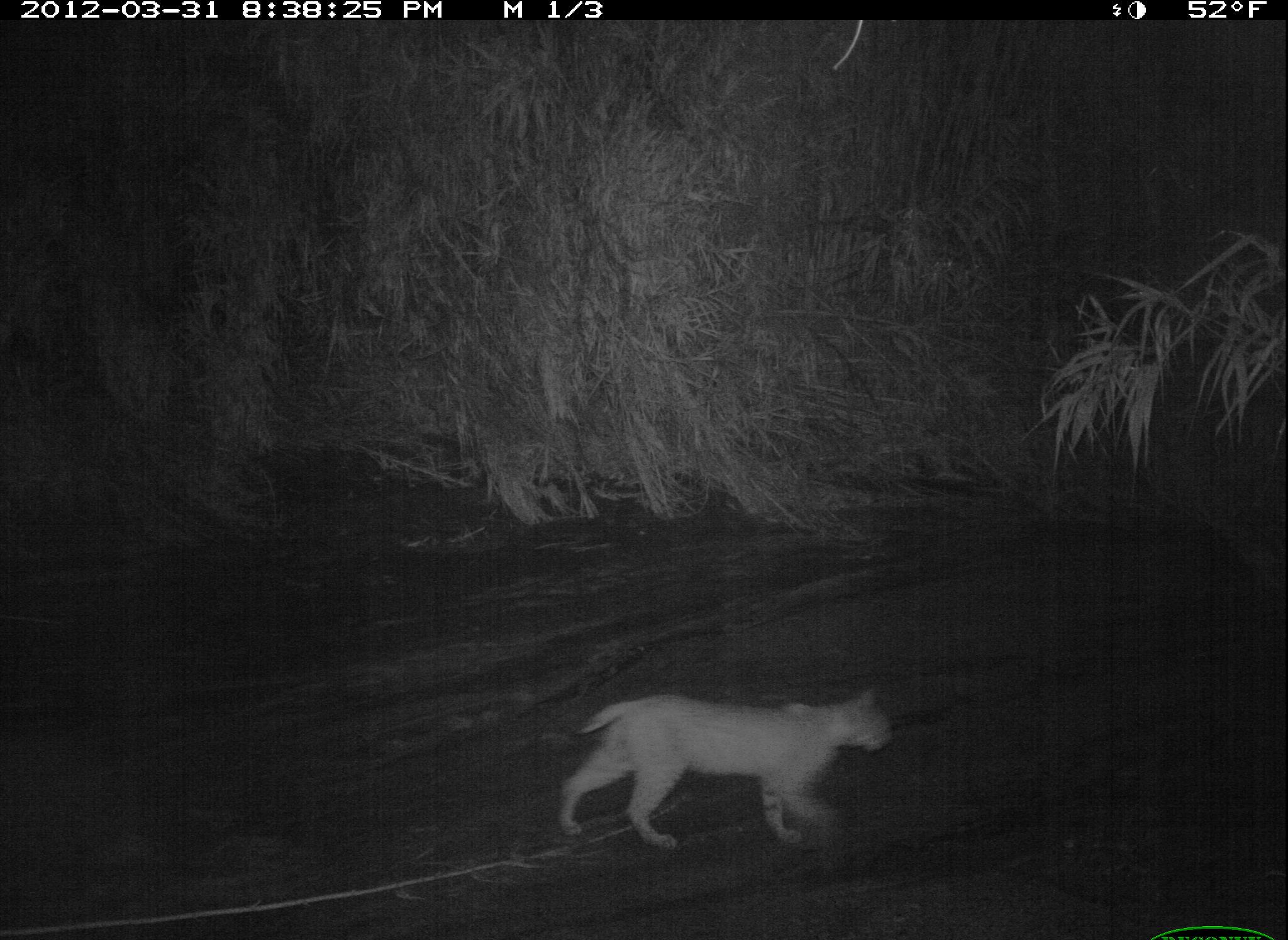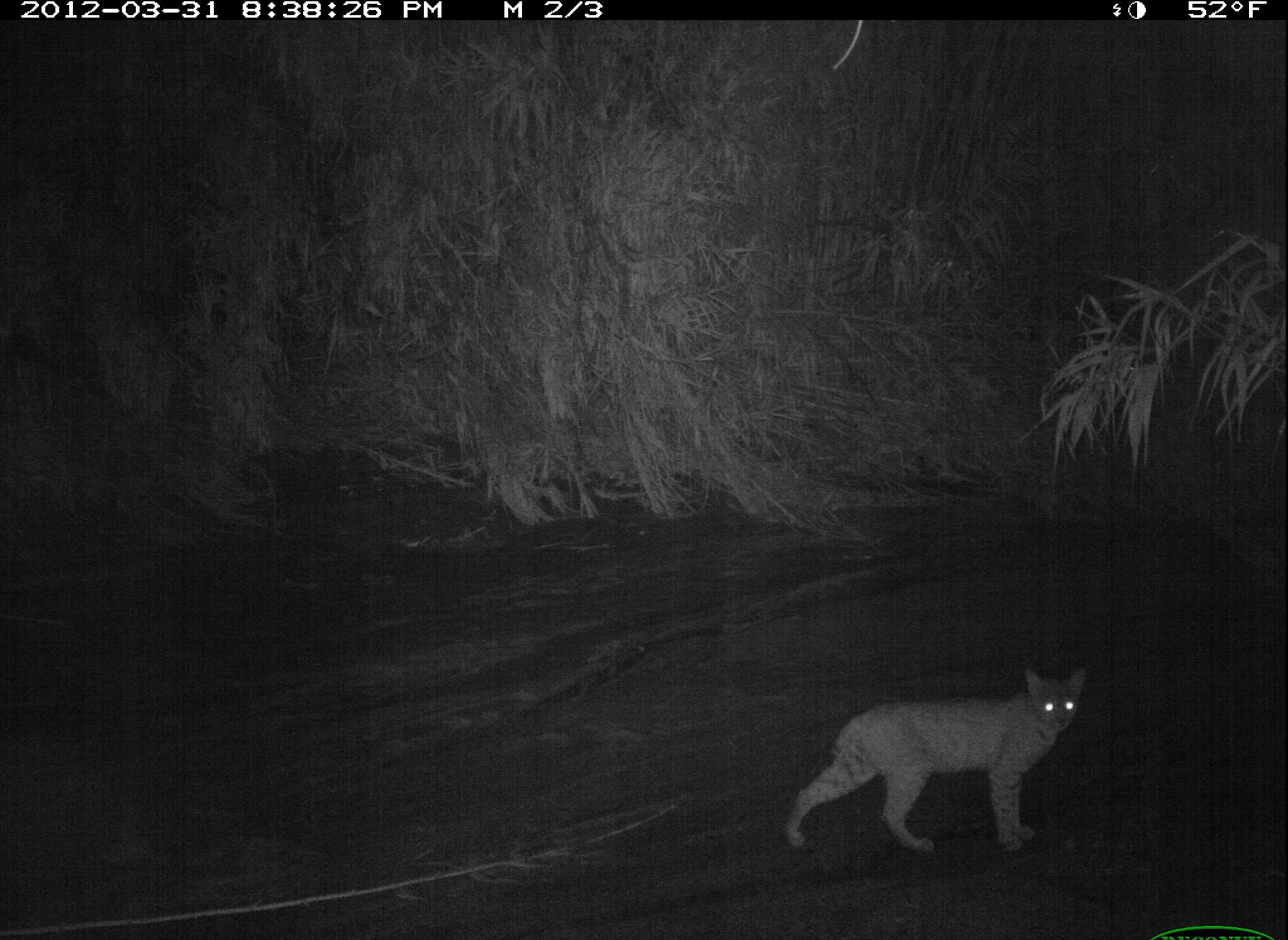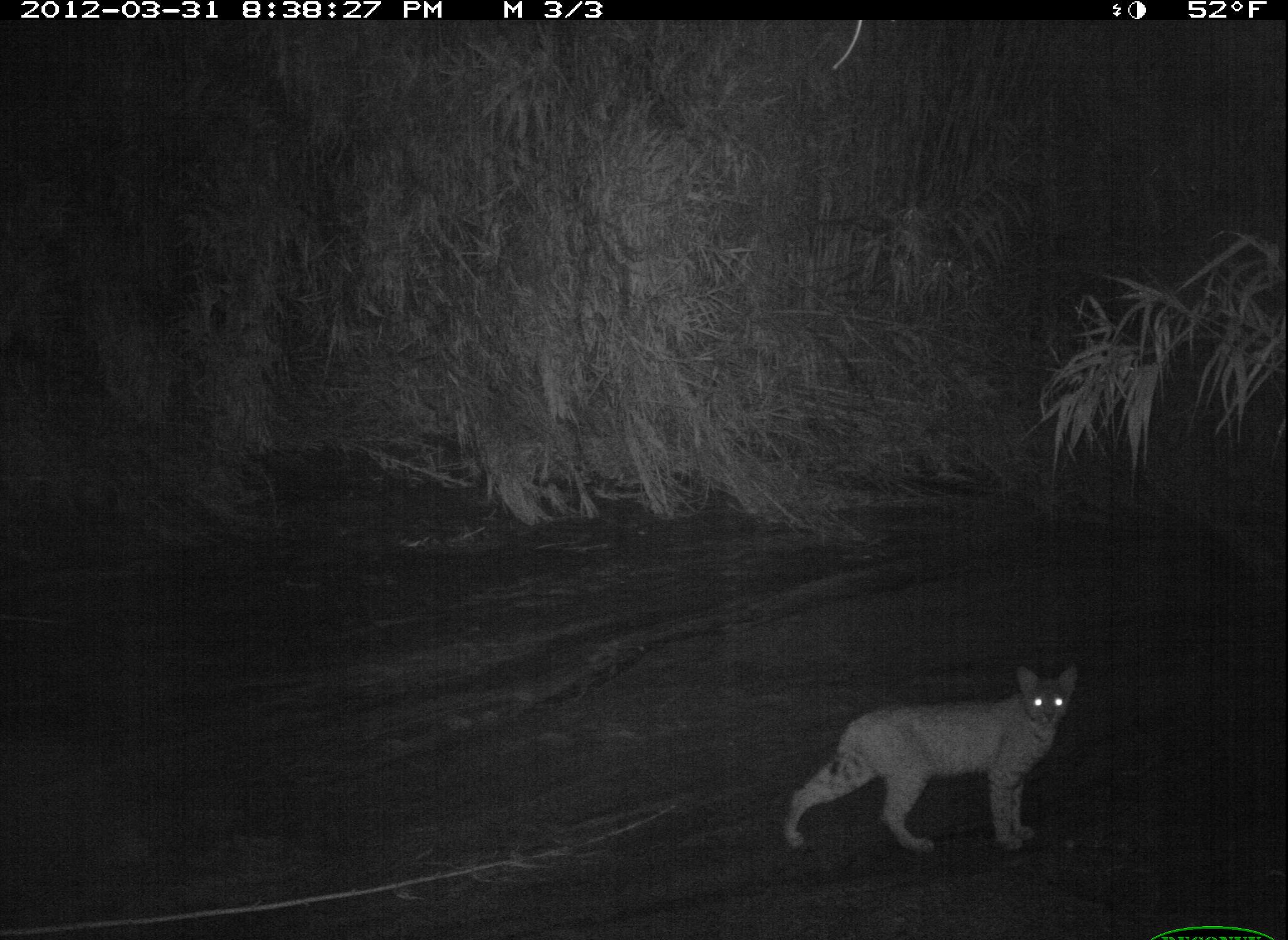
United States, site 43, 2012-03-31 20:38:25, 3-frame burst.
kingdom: Animalia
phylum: Chordata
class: Mammalia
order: Carnivora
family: Felidae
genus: Lynx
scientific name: Lynx rufus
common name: bobcat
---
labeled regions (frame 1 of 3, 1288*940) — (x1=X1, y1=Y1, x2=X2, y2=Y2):
bobcat: (x1=552, y1=686, x2=898, y2=850)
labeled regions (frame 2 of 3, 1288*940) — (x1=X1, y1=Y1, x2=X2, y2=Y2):
bobcat: (x1=778, y1=662, x2=1101, y2=865)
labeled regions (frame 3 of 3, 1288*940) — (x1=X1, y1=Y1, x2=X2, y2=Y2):
bobcat: (x1=782, y1=656, x2=1087, y2=855)